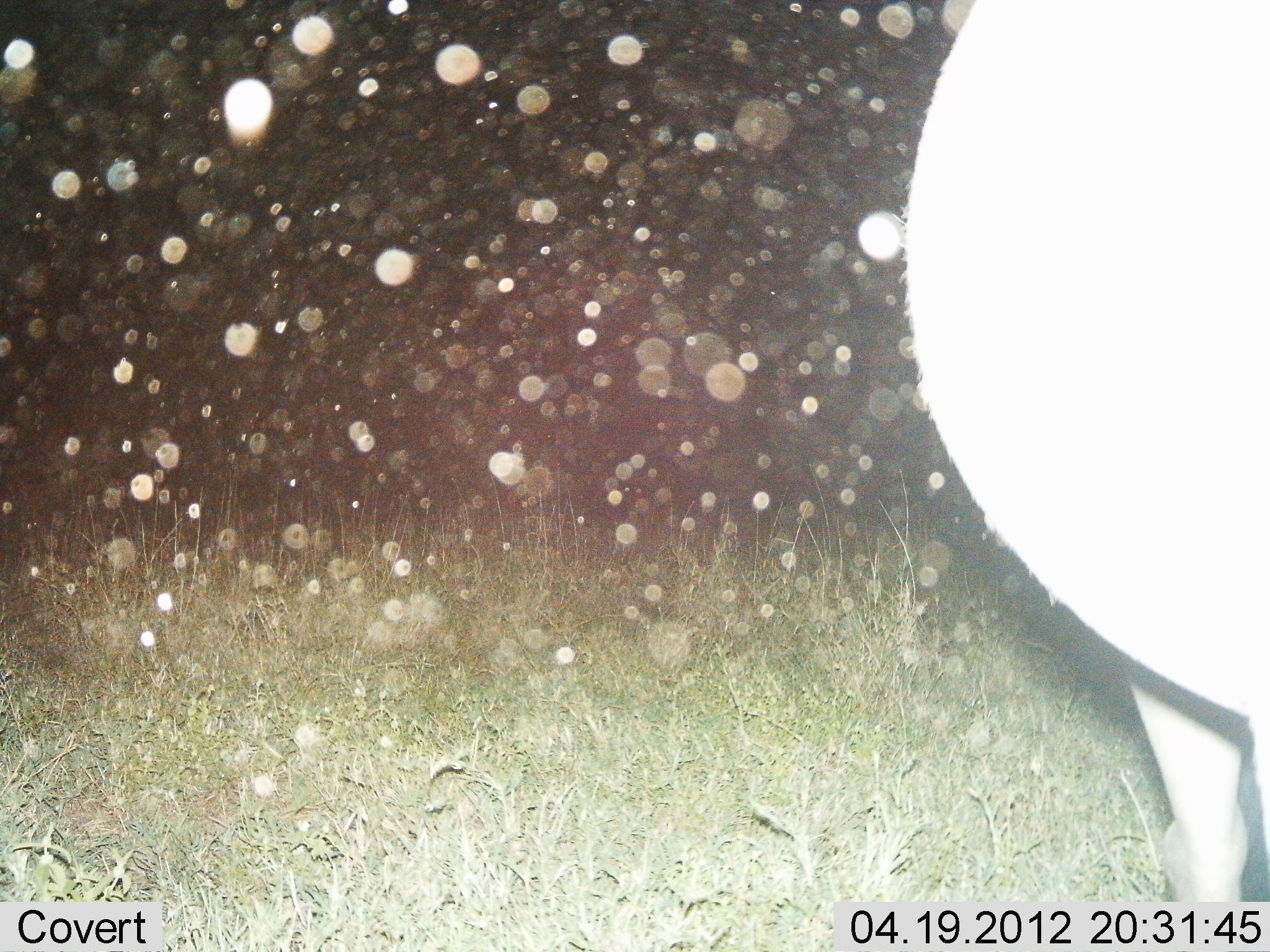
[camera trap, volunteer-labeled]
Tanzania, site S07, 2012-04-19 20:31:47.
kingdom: Animalia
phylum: Chordata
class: Mammalia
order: Artiodactyla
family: Bovidae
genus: Connochaetes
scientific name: Connochaetes taurinus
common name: blue wildebeest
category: wildebeest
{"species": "wildebeest (blue wildebeest) (Connochaetes taurinus)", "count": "1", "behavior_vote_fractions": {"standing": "100%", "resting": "0%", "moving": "0%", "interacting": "0%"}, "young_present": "0%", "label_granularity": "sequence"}